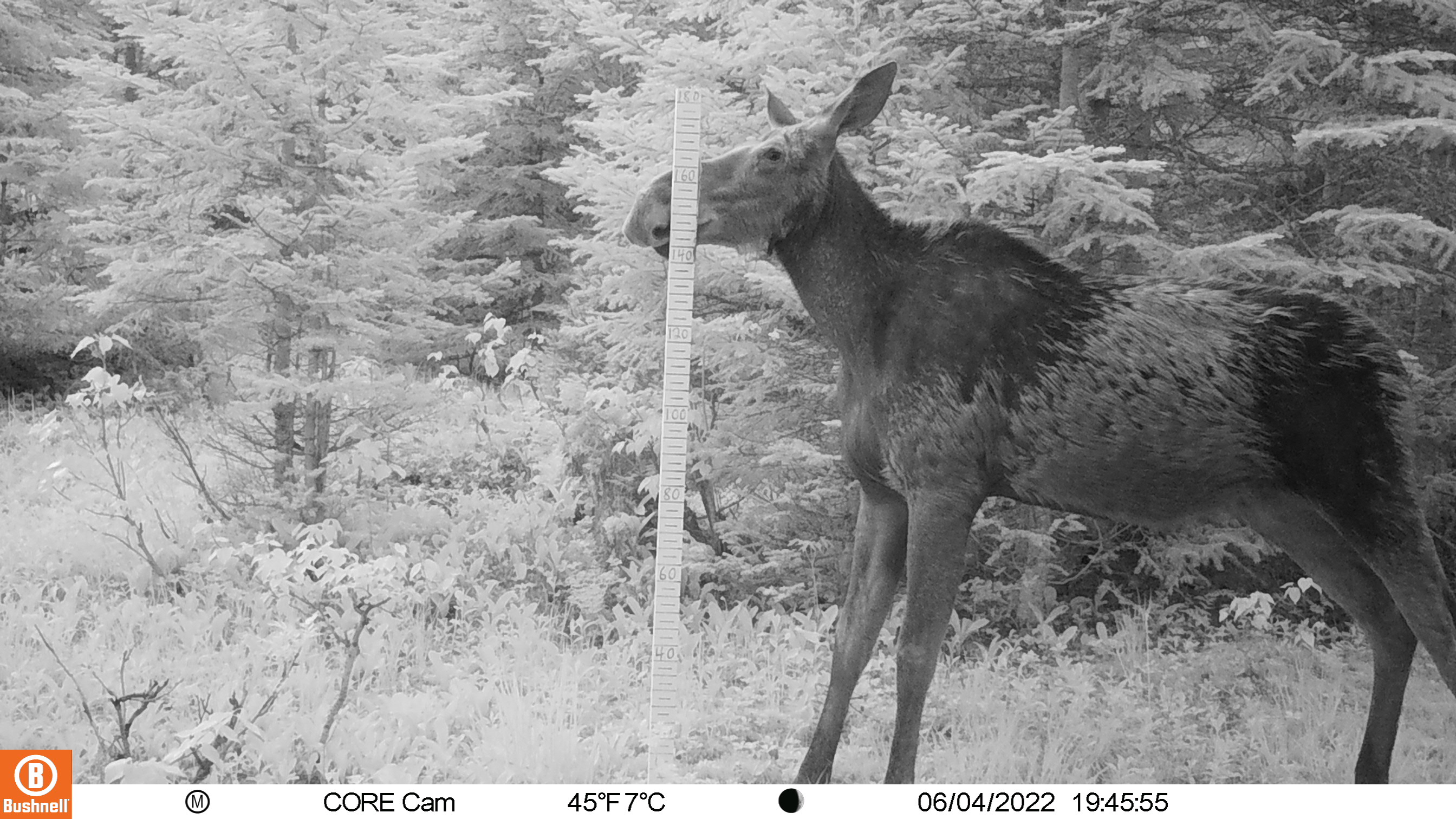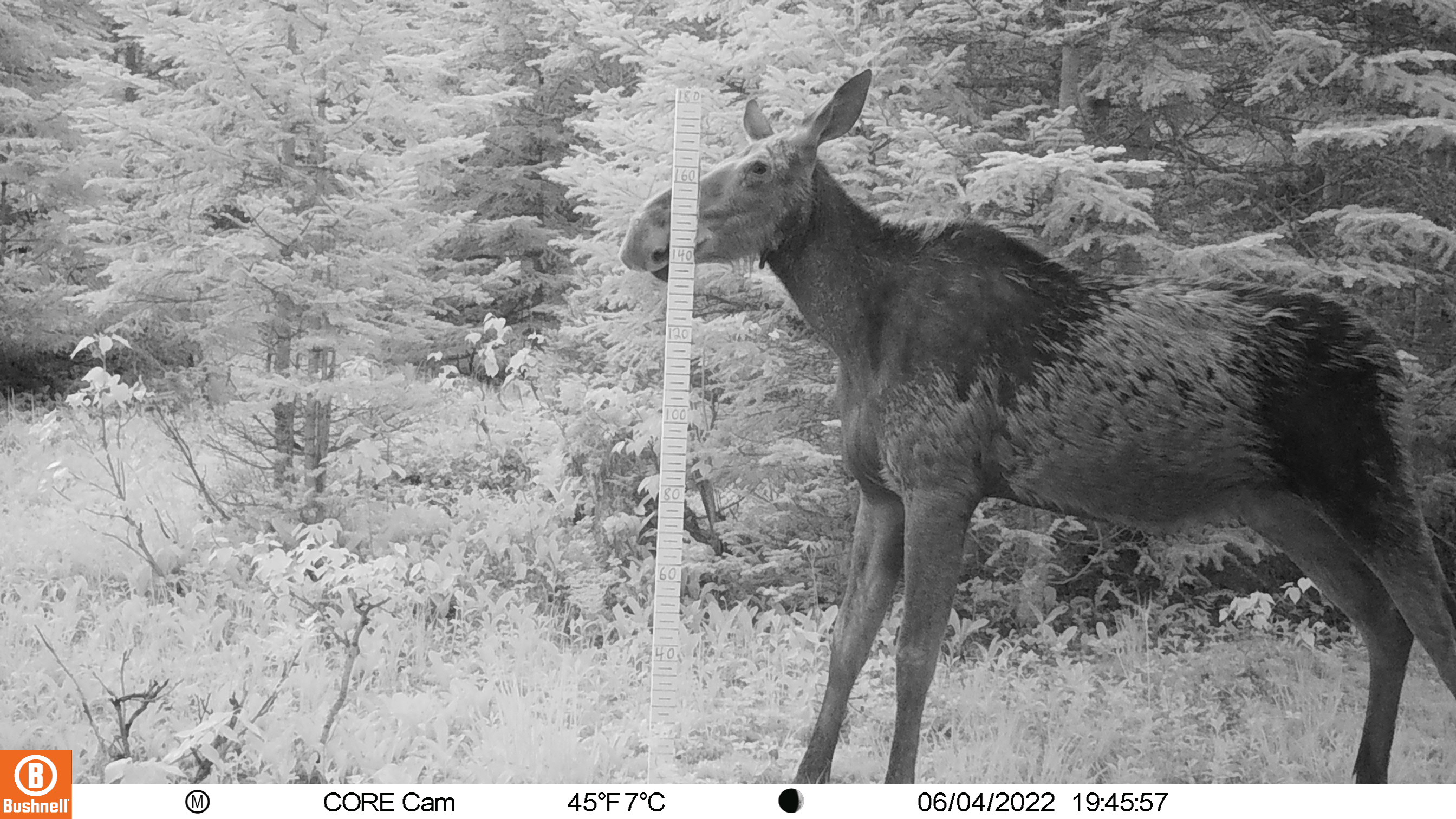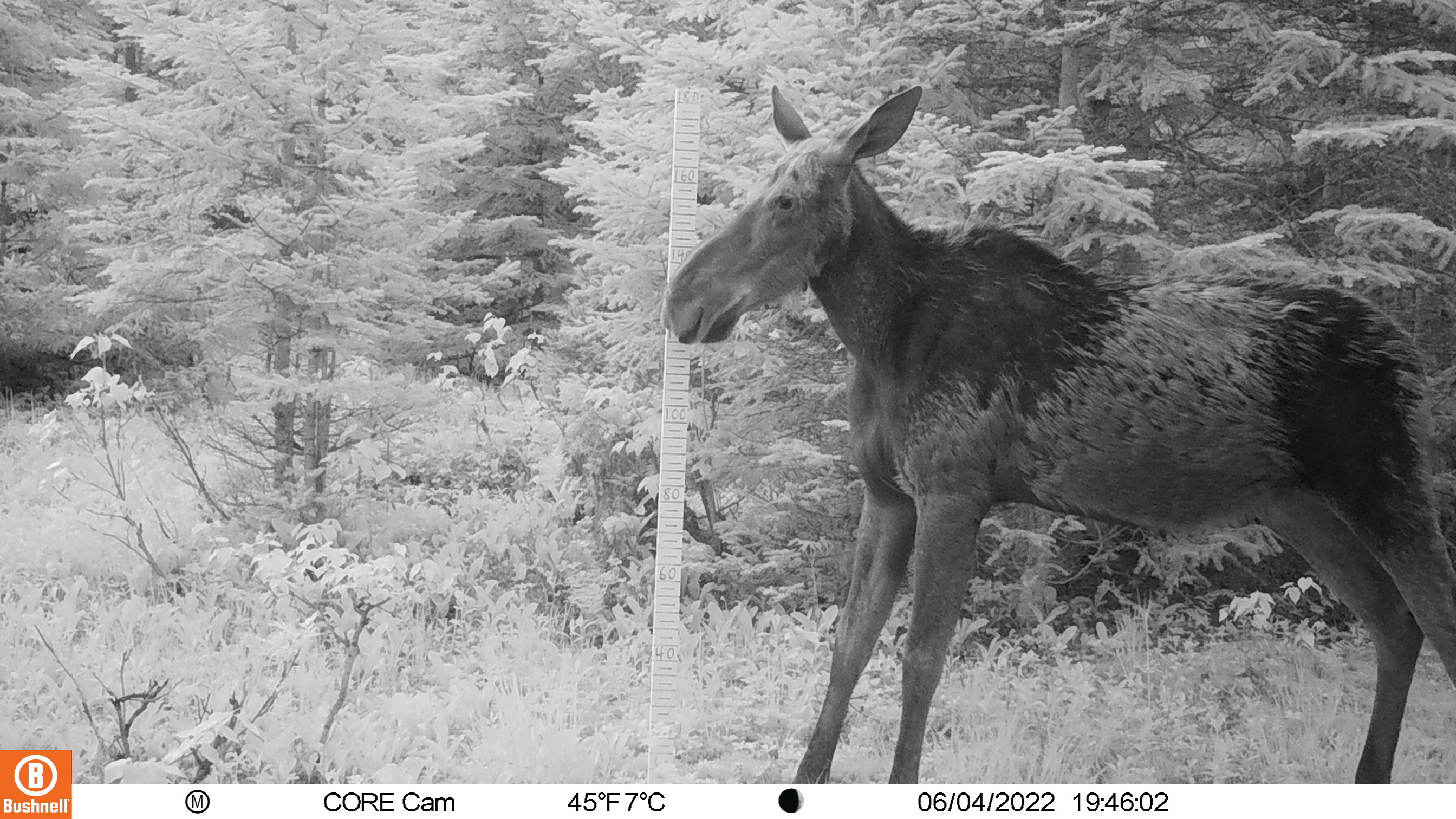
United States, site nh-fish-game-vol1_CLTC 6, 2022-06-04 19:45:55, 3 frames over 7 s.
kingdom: Animalia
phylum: Chordata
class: Mammalia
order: Artiodactyla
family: Cervidae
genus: Alces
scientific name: Alces alces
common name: moose